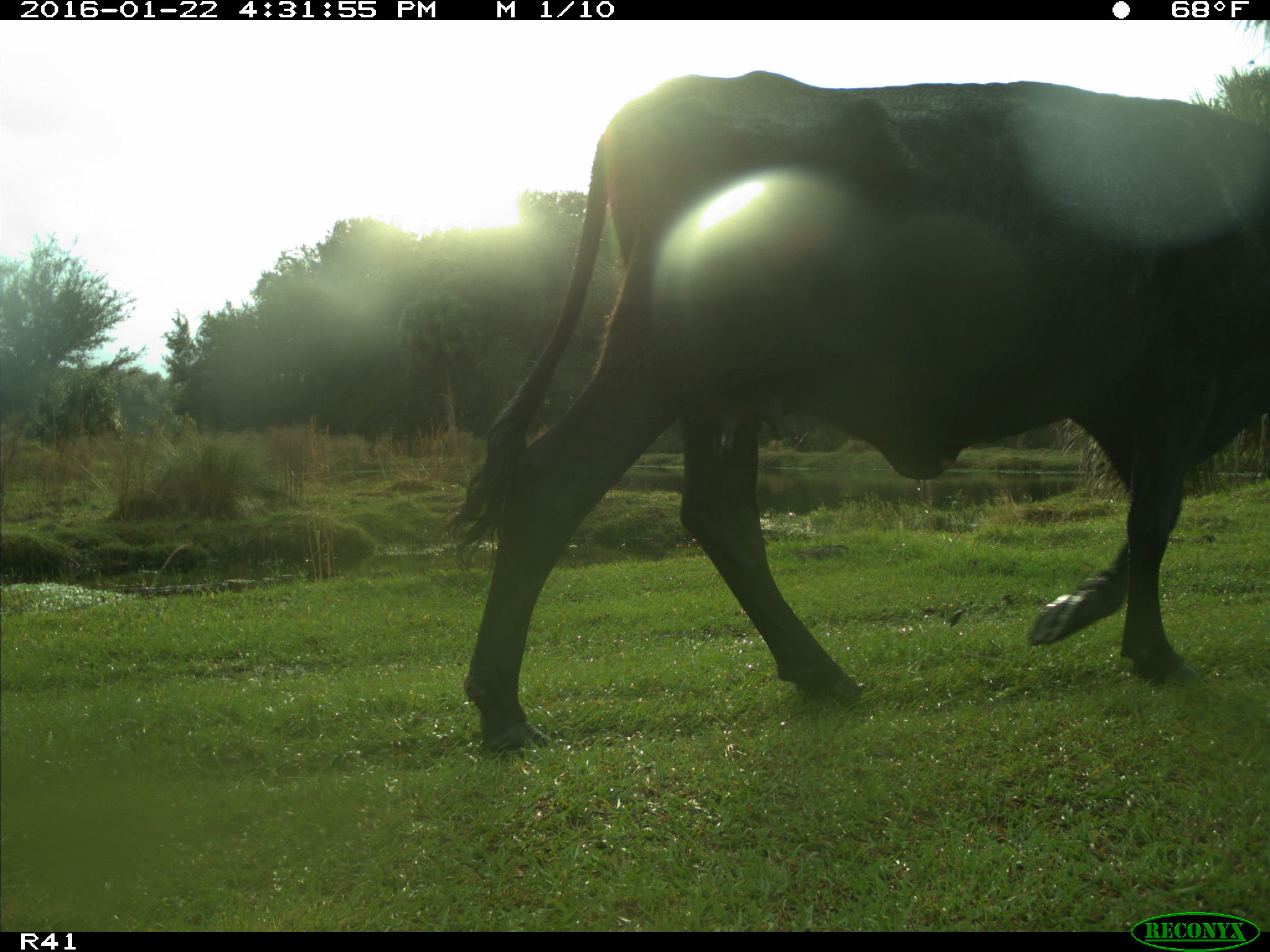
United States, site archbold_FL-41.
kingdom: Animalia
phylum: Chordata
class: Mammalia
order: Artiodactyla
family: Bovidae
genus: Bos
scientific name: Bos taurus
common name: domestic cow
Bos taurus (domestic cow).